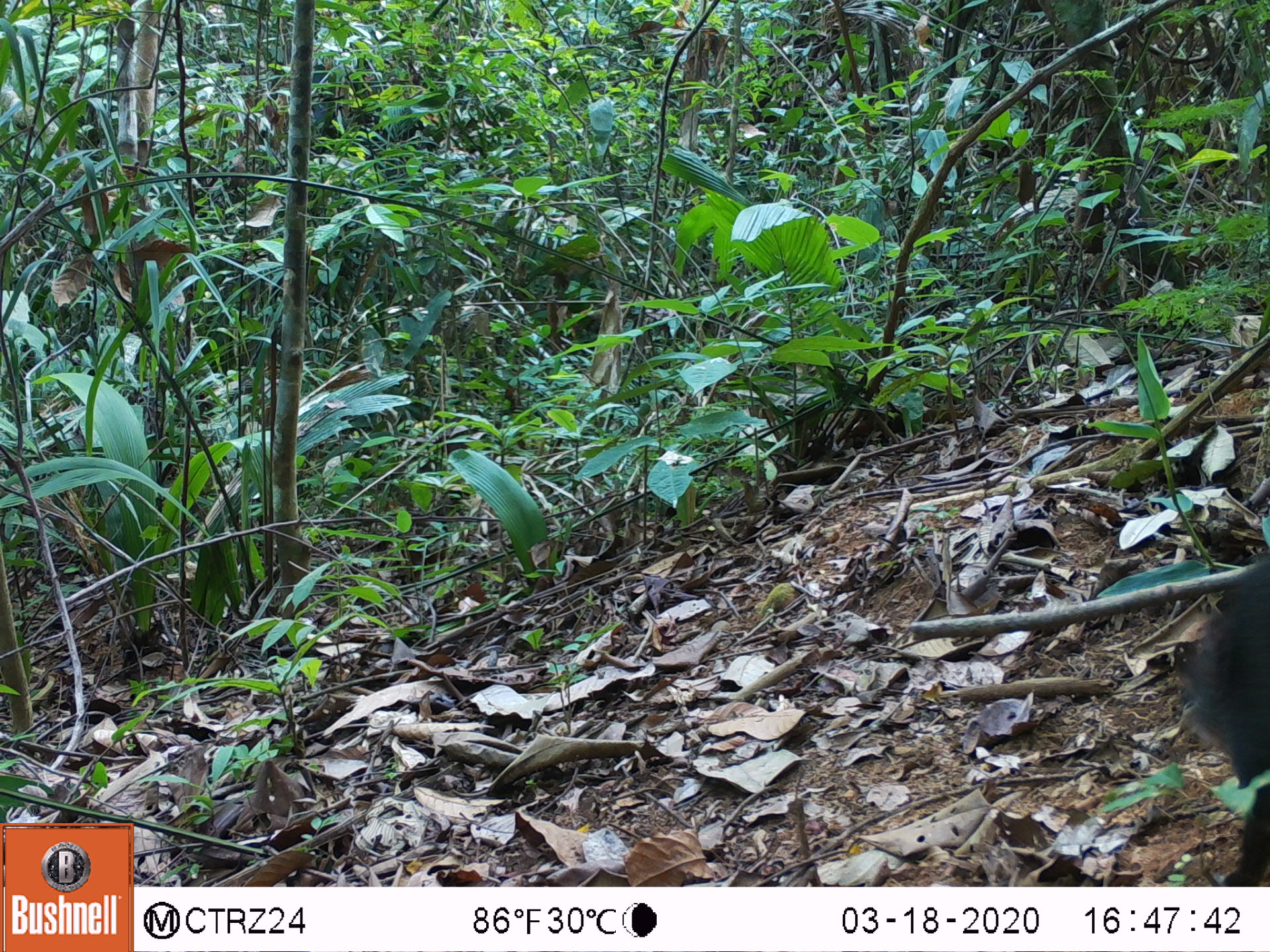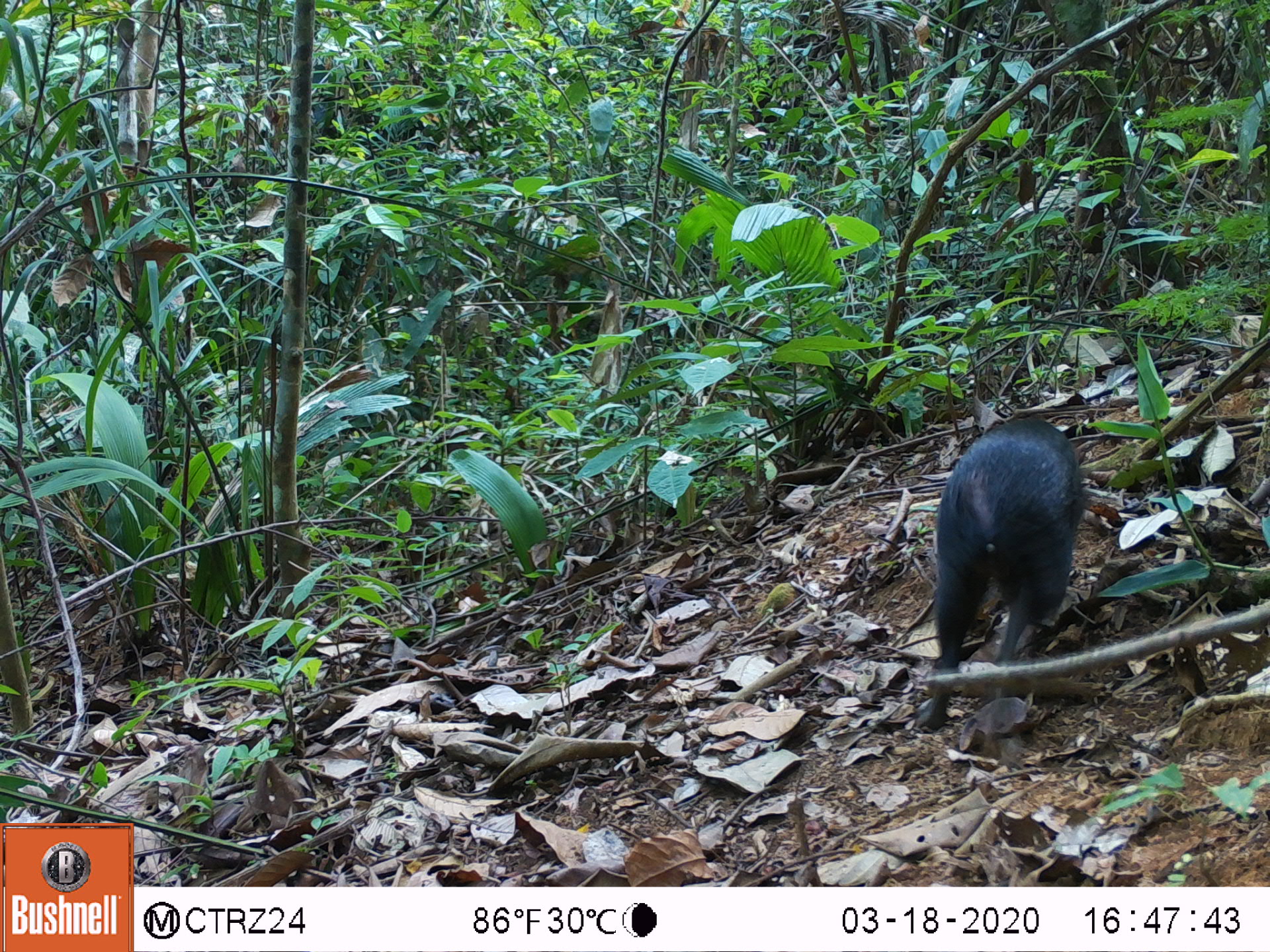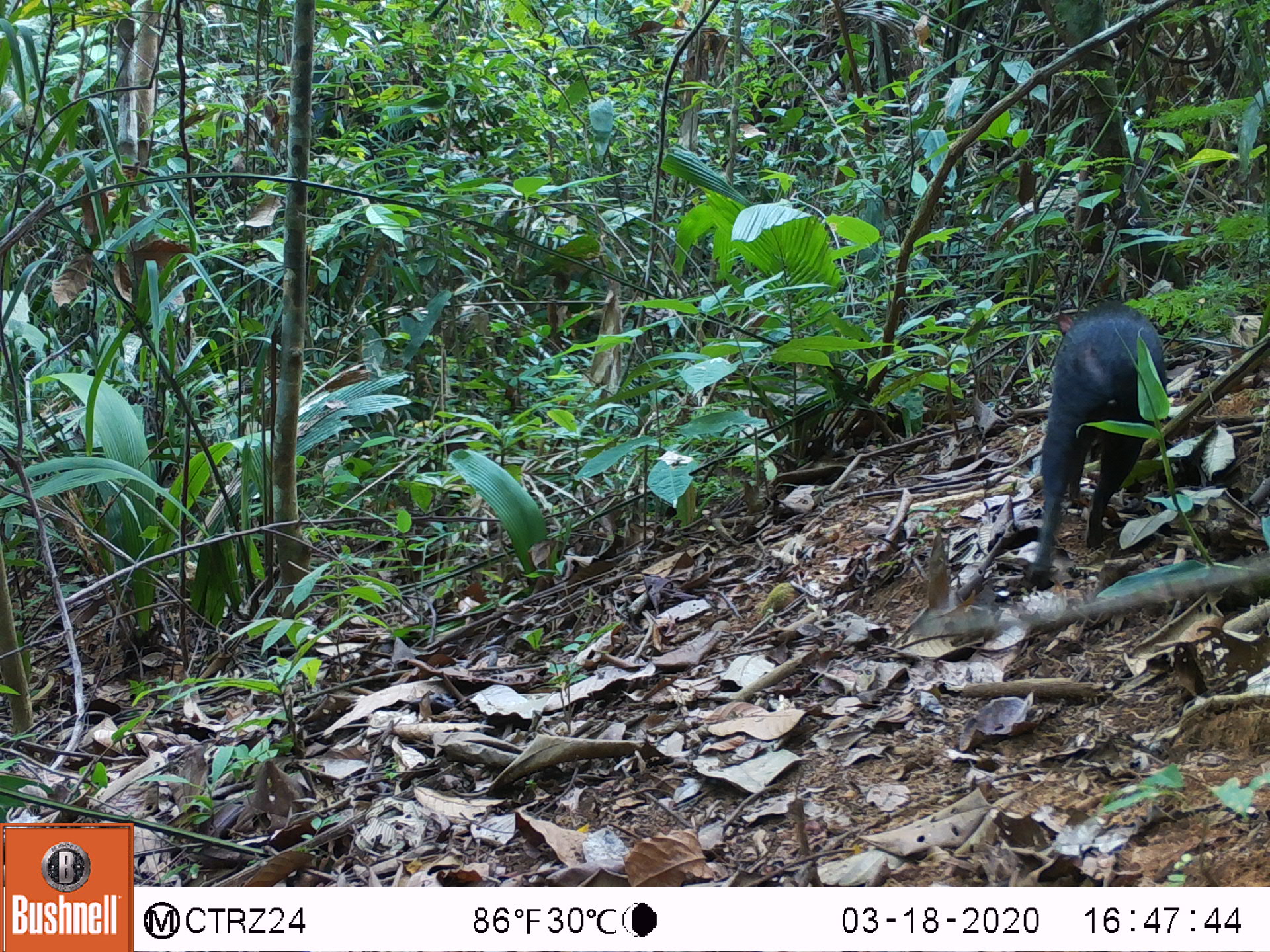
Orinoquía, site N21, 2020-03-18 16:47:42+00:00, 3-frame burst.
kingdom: Animalia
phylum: Chordata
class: Mammalia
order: Rodentia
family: Dasyproctidae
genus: Dasyprocta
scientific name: Dasyprocta fuliginosa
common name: black agouti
Black agouti (Dasyprocta fuliginosa).